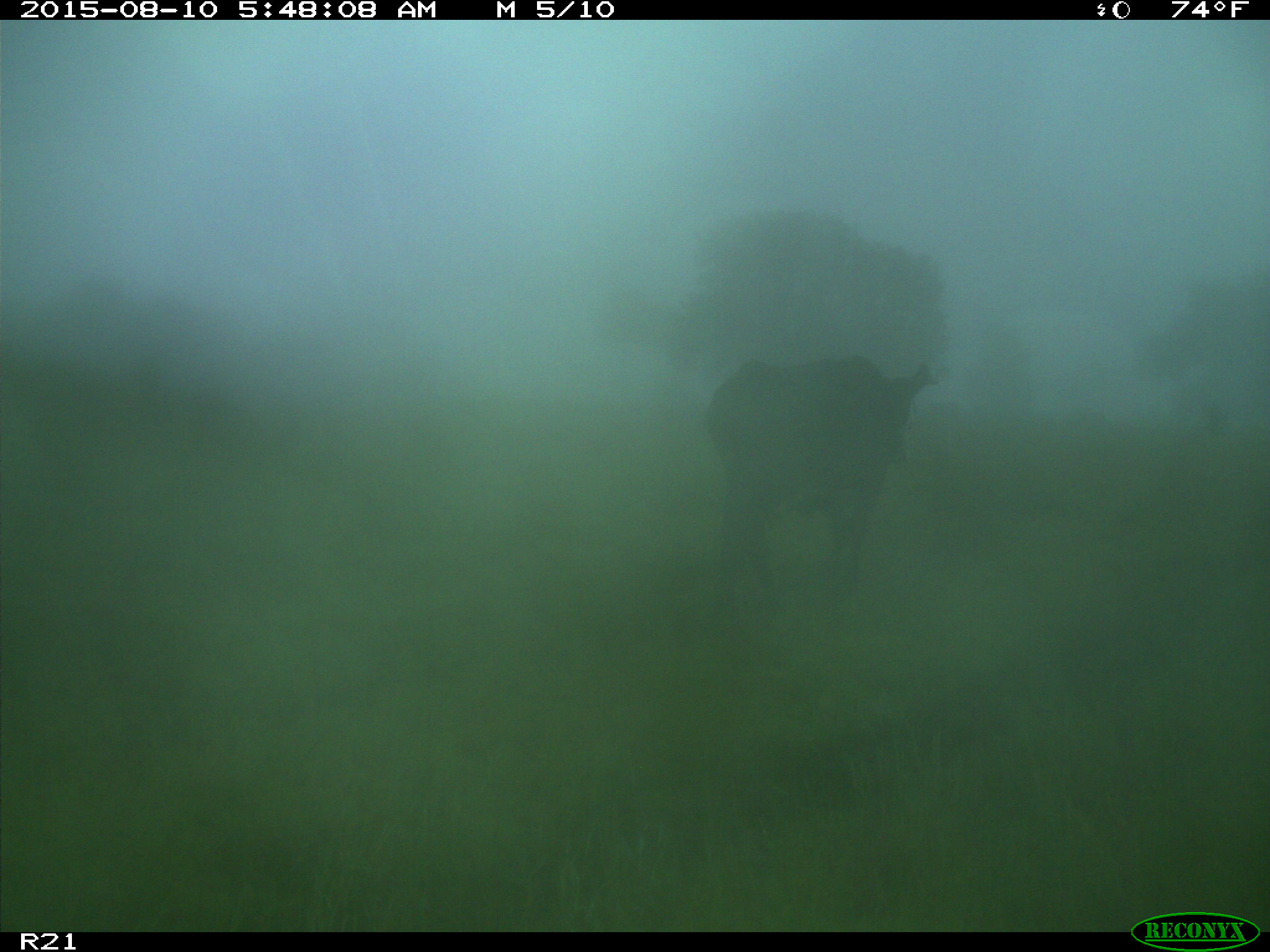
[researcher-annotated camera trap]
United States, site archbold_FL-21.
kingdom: Animalia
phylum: Chordata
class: Mammalia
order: Artiodactyla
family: Bovidae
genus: Bos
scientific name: Bos taurus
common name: domestic cow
Bos taurus (domestic cow).